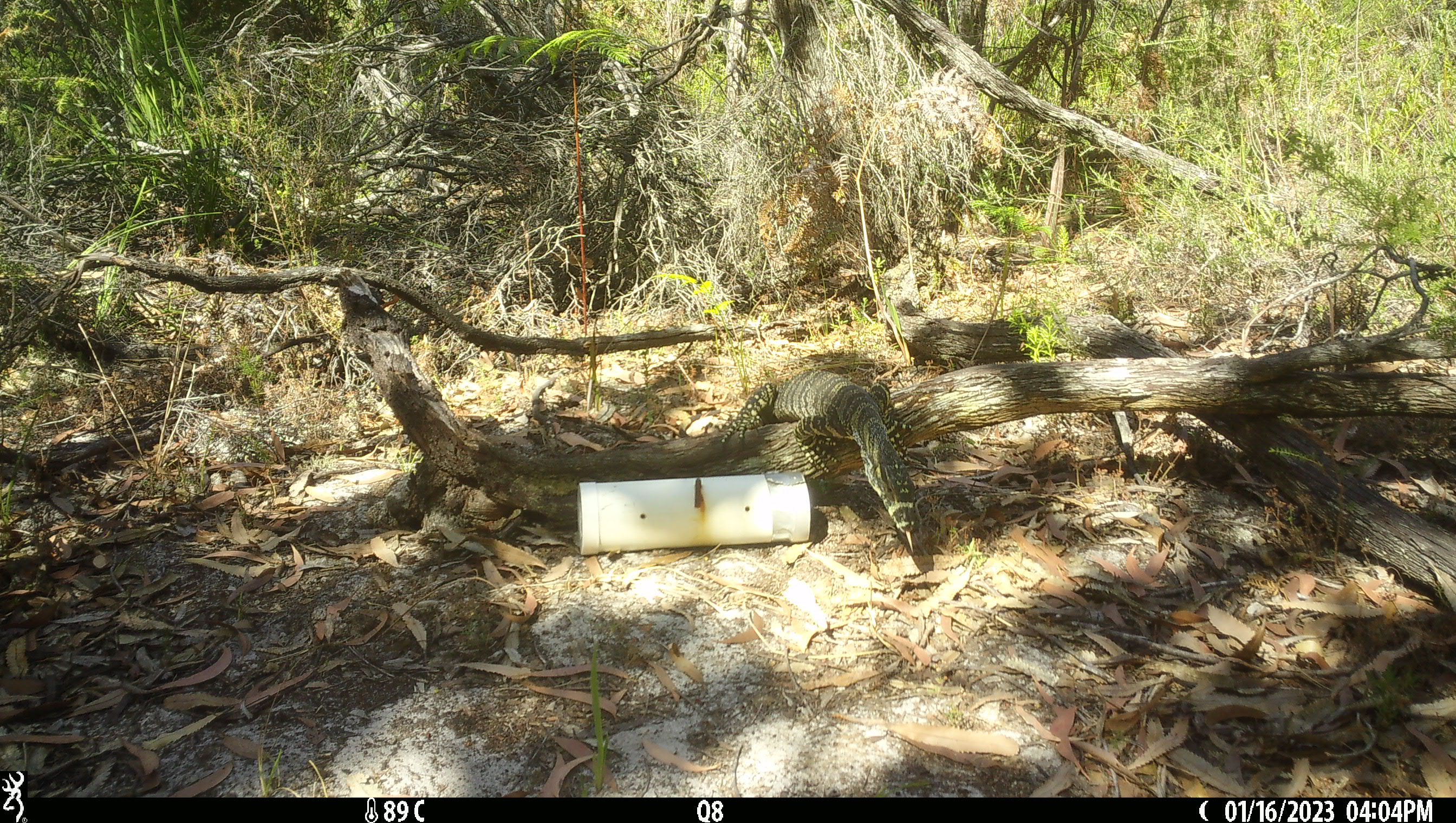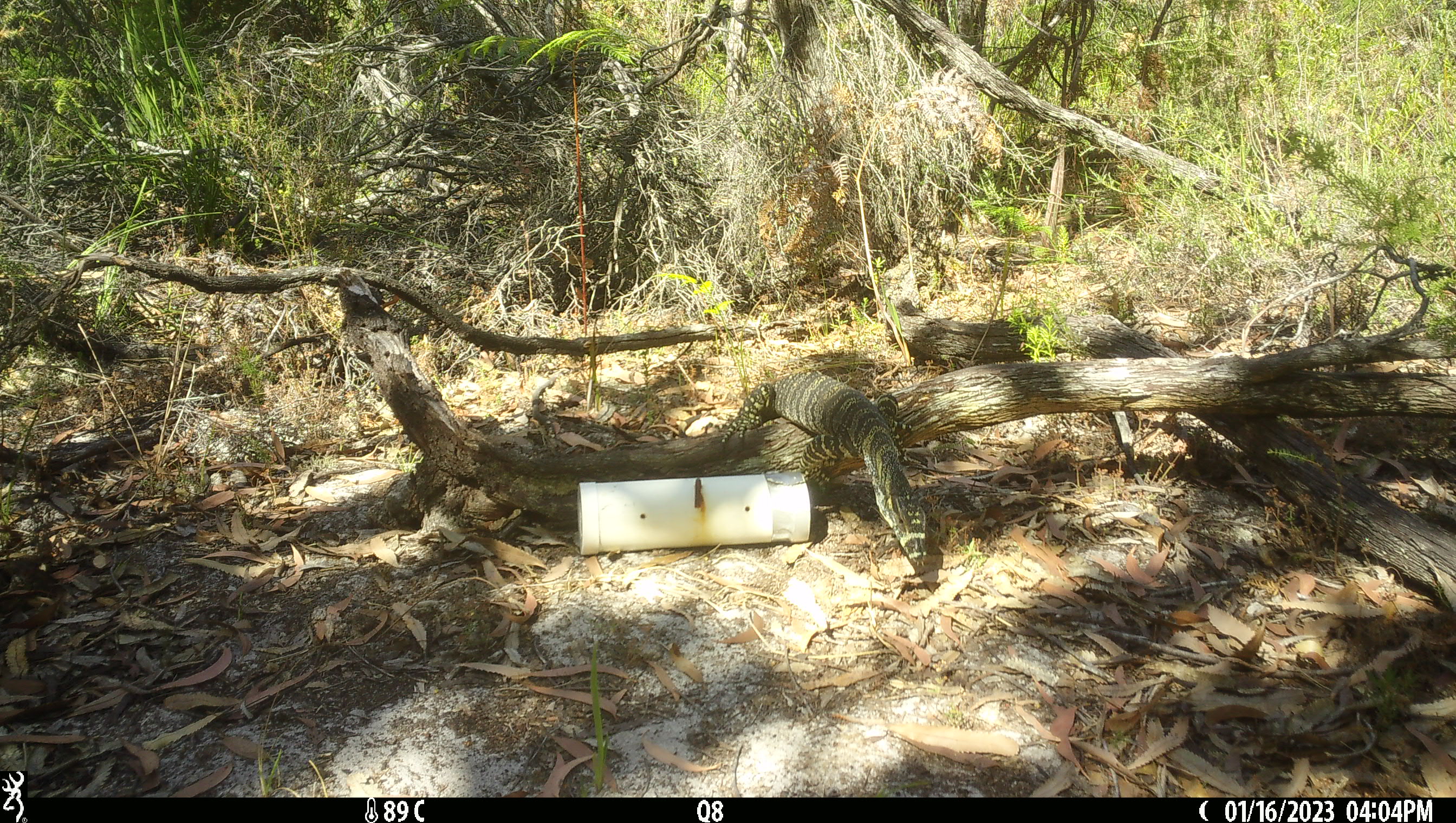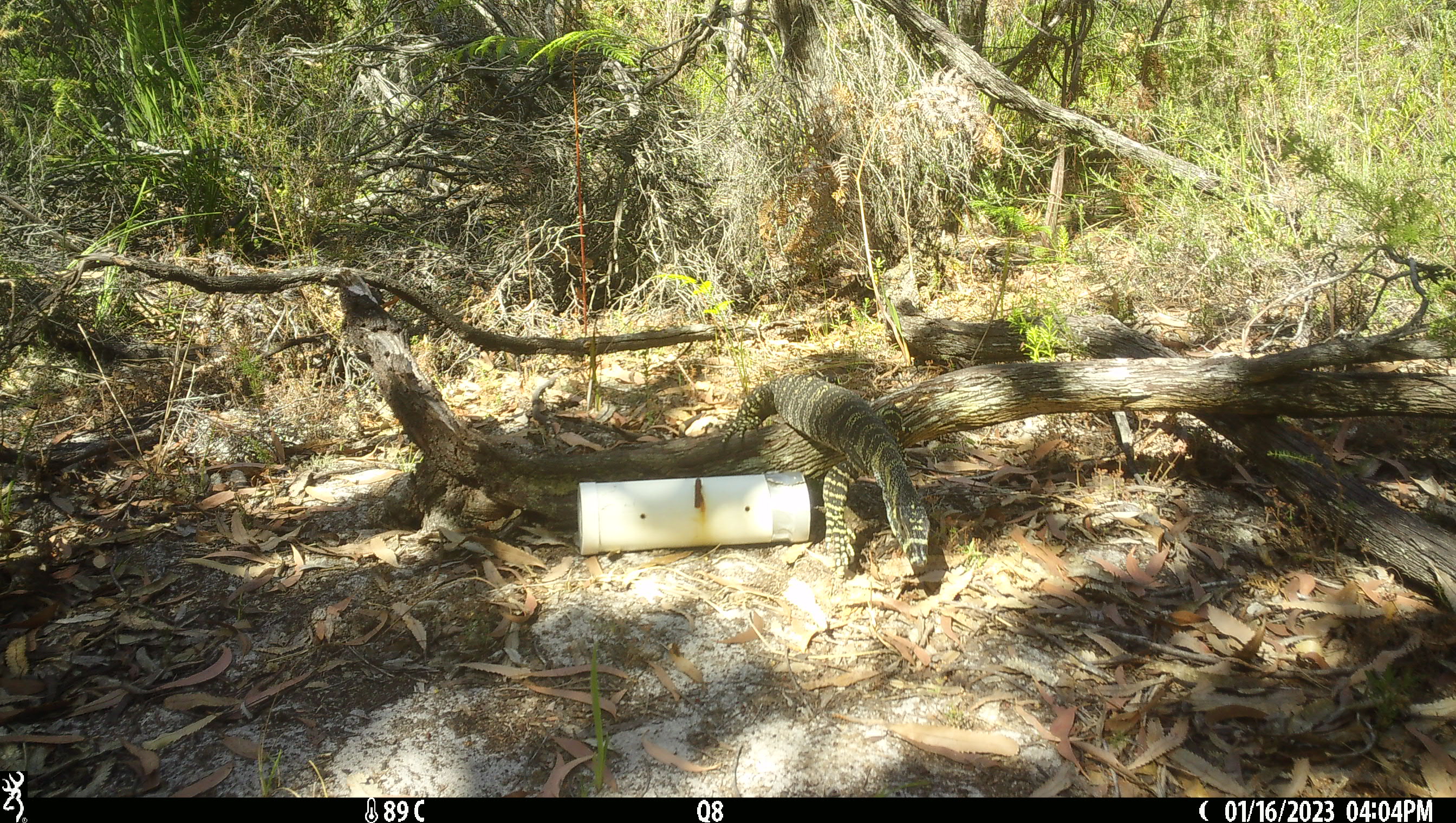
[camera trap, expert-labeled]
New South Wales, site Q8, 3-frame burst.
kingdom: Animalia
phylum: Chordata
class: Reptilia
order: Squamata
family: Varanidae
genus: Varanus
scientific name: Varanus varius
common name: lace monitor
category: goanna